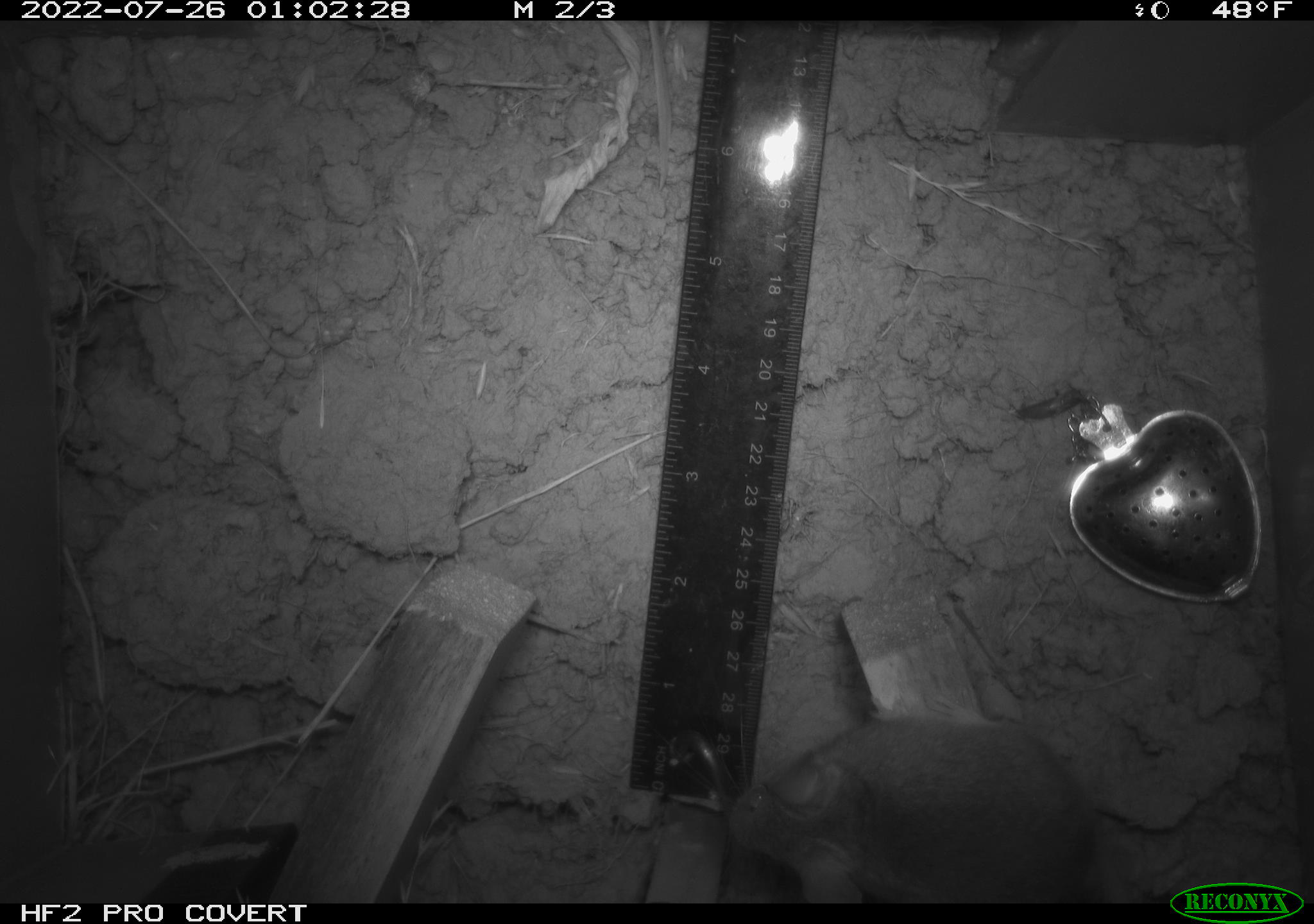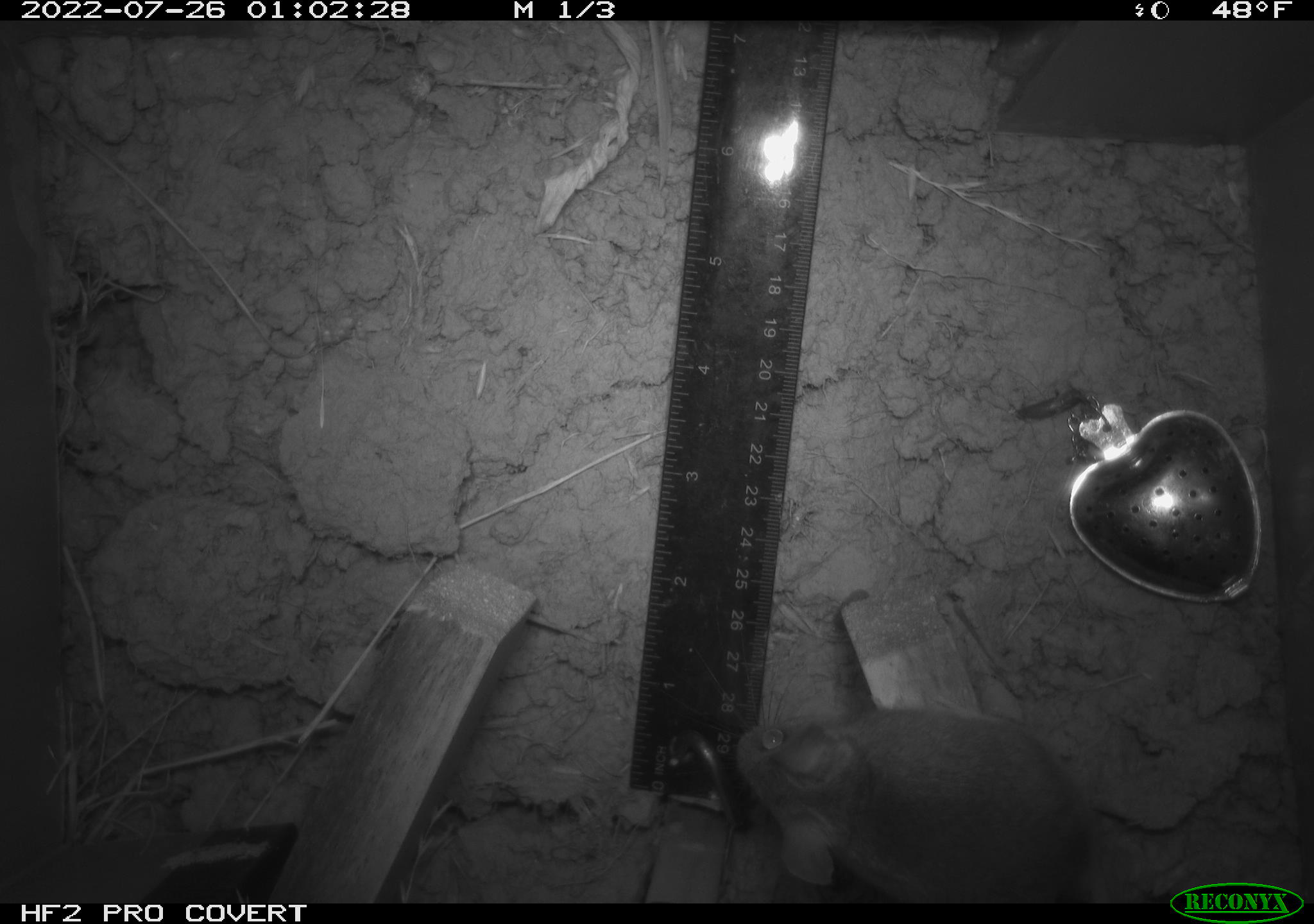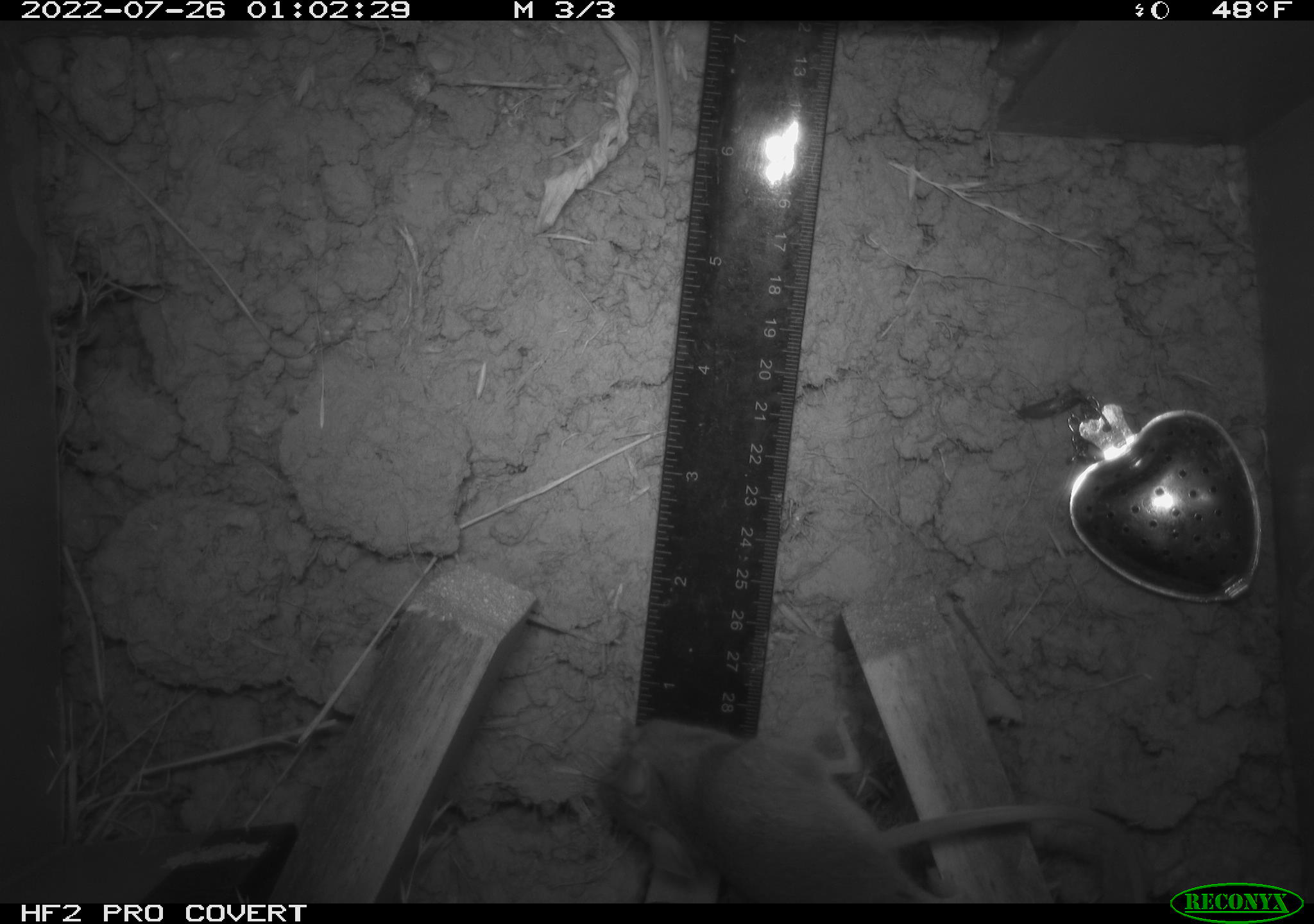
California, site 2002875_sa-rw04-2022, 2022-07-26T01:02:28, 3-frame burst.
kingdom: Animalia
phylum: Chordata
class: Mammalia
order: Rodentia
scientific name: Rodentia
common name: mouse species